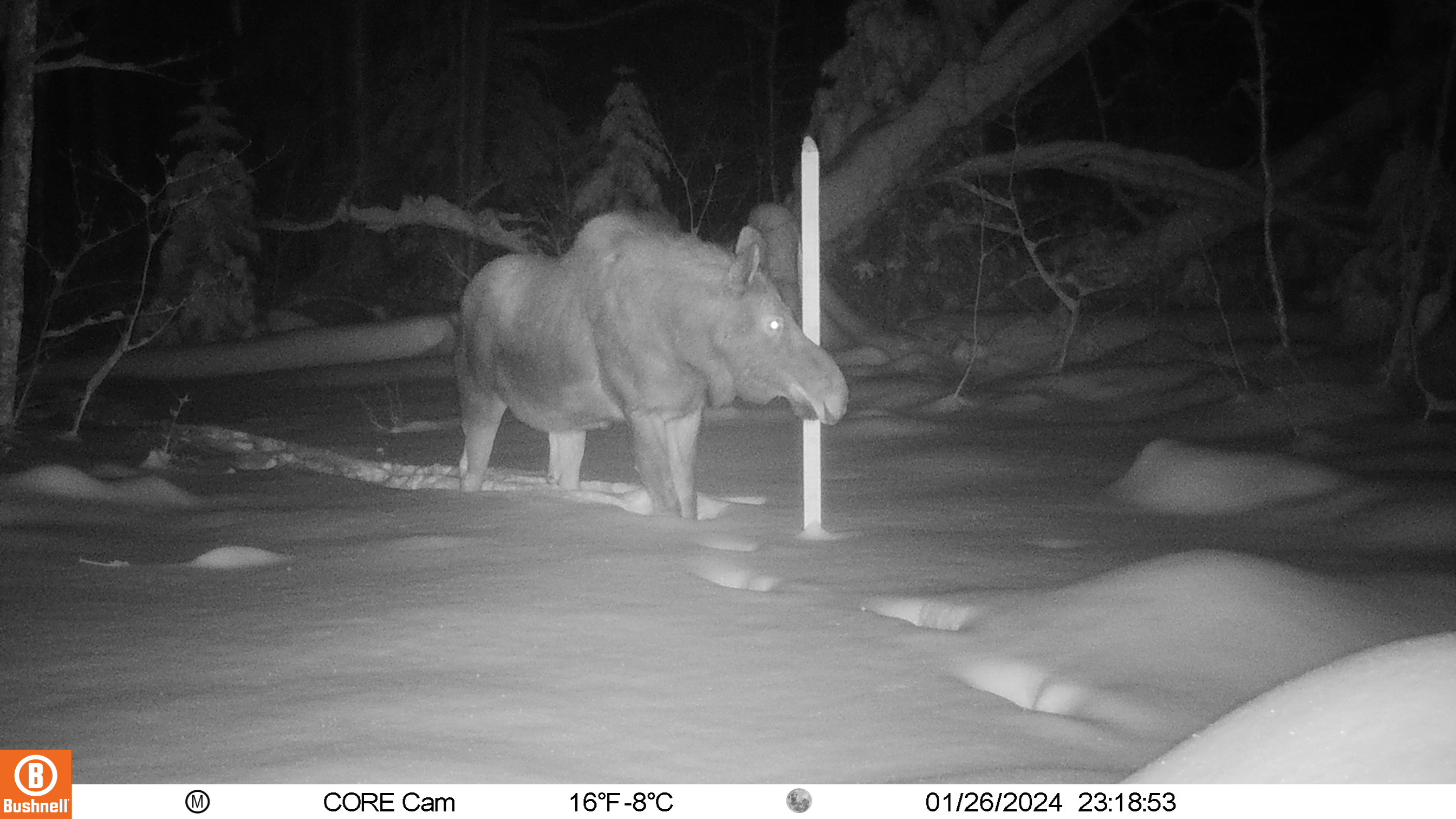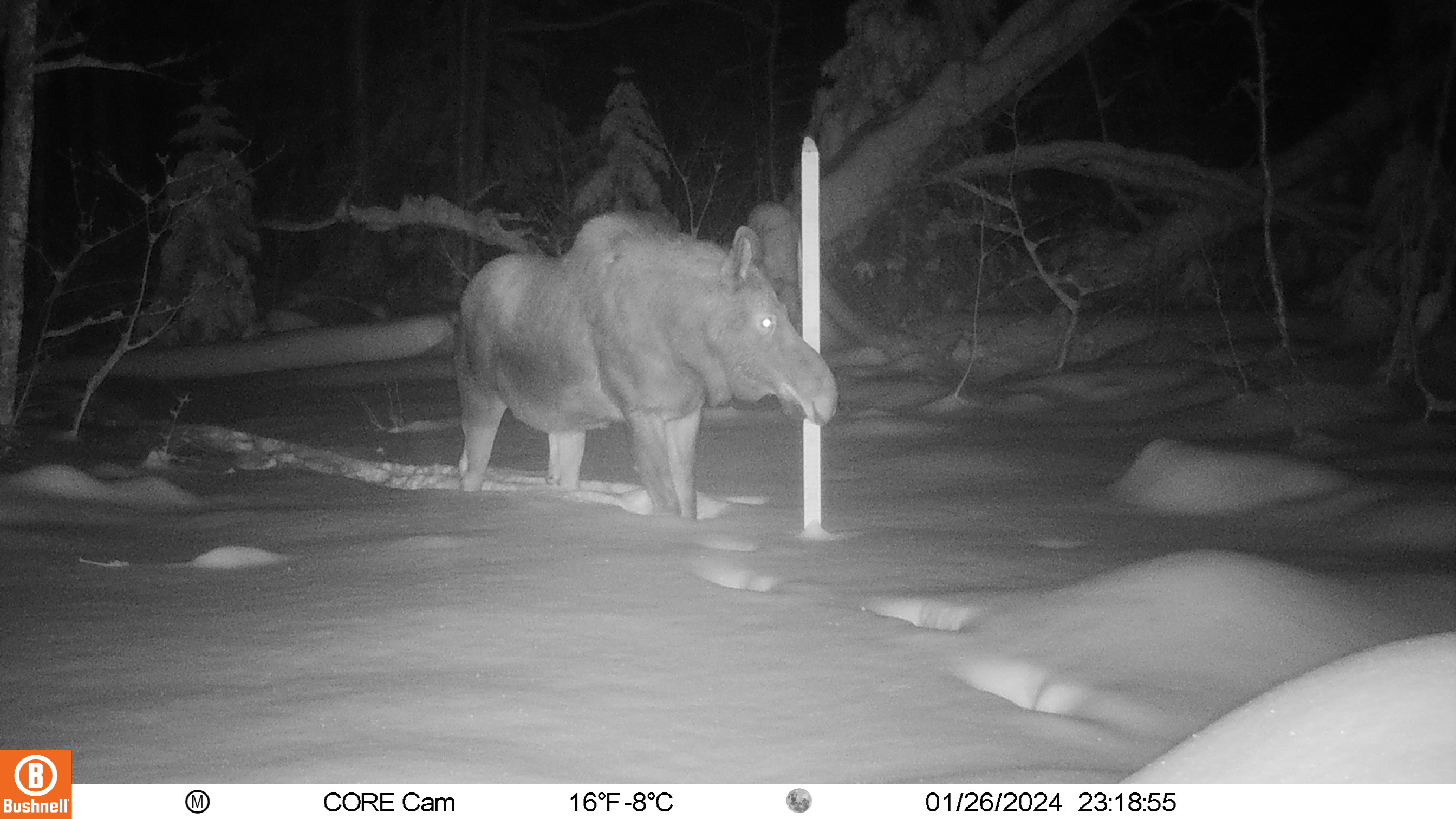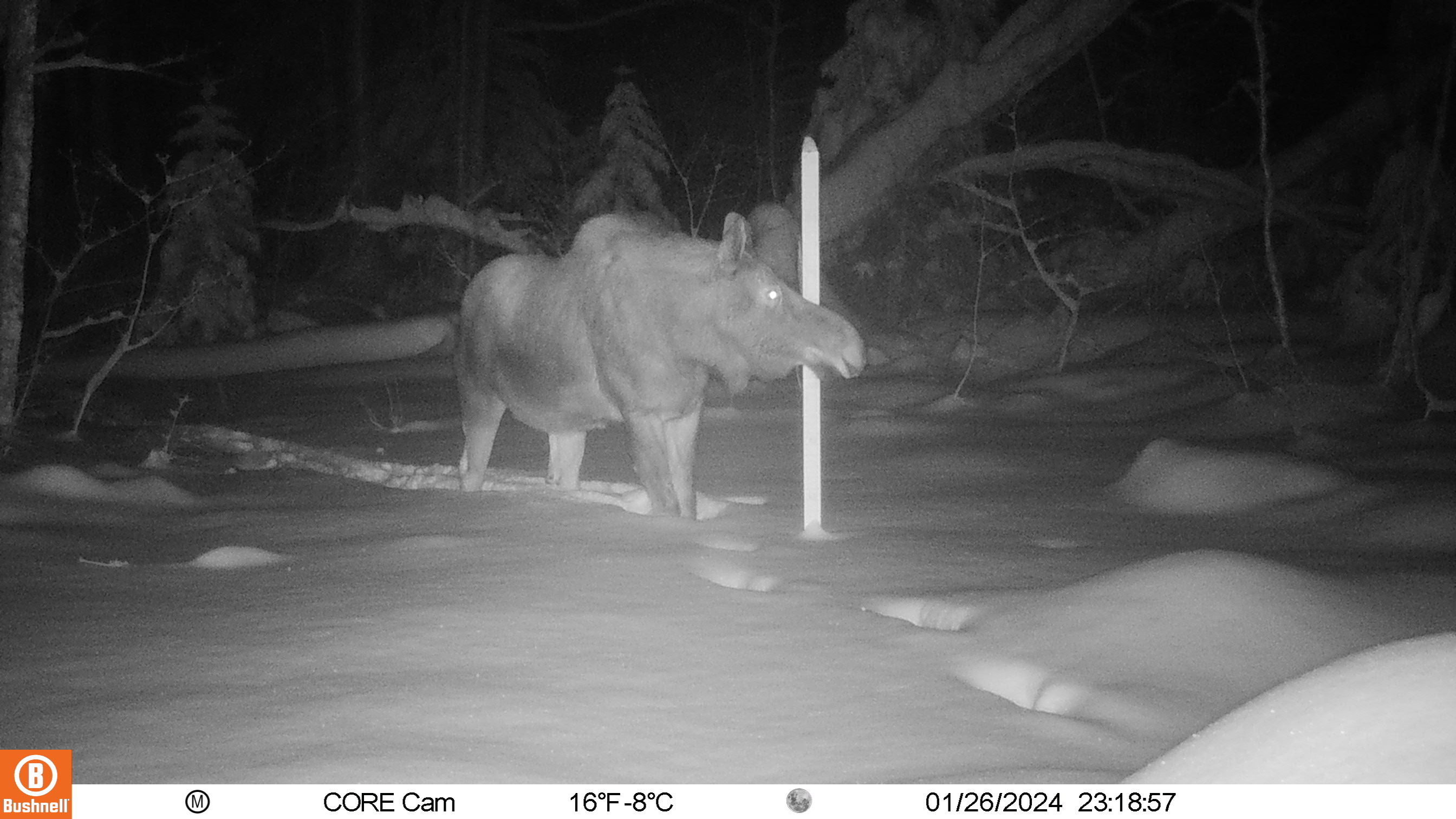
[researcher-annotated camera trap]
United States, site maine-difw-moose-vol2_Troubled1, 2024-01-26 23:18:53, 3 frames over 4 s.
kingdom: Animalia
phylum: Chordata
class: Mammalia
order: Artiodactyla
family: Cervidae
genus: Alces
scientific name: Alces alces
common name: moose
Moose (Alces alces).